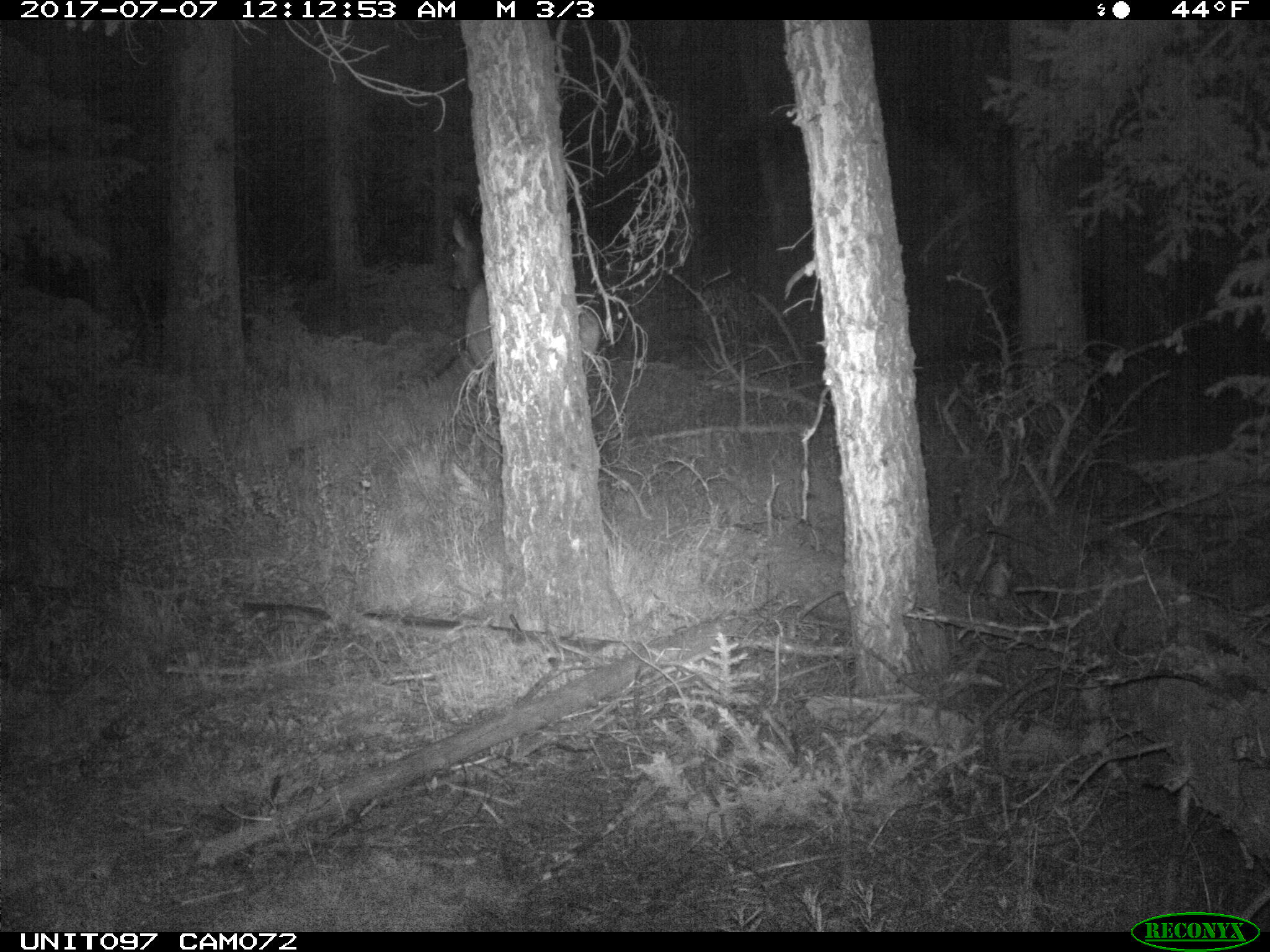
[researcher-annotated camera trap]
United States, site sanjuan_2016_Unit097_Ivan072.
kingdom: Animalia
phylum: Chordata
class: Mammalia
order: Artiodactyla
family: Cervidae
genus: Cervus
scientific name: Cervus elaphus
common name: red deer